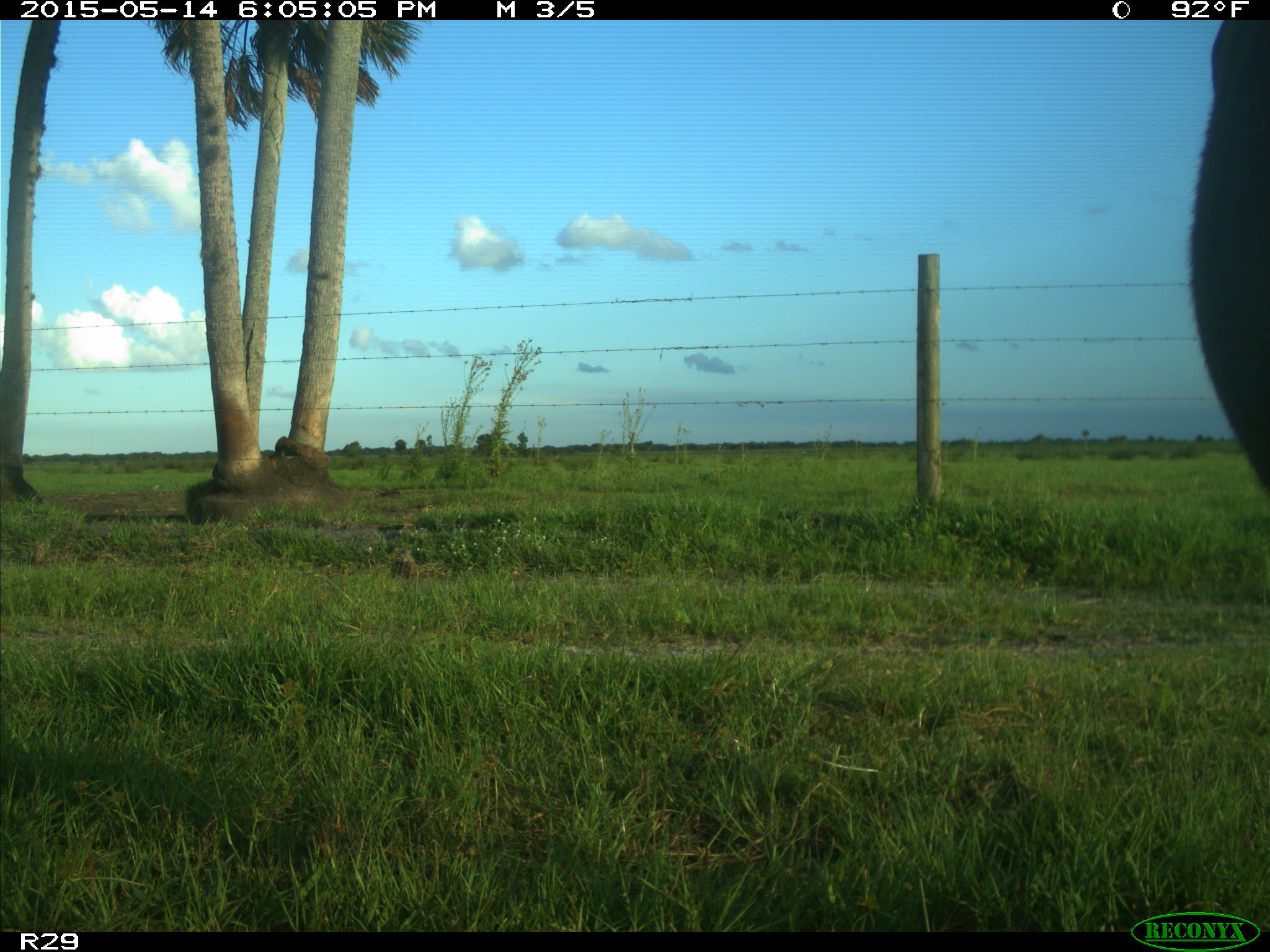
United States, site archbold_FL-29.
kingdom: Animalia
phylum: Chordata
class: Mammalia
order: Artiodactyla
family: Bovidae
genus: Bos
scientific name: Bos taurus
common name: domestic cow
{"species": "Bos taurus (domestic cow)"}